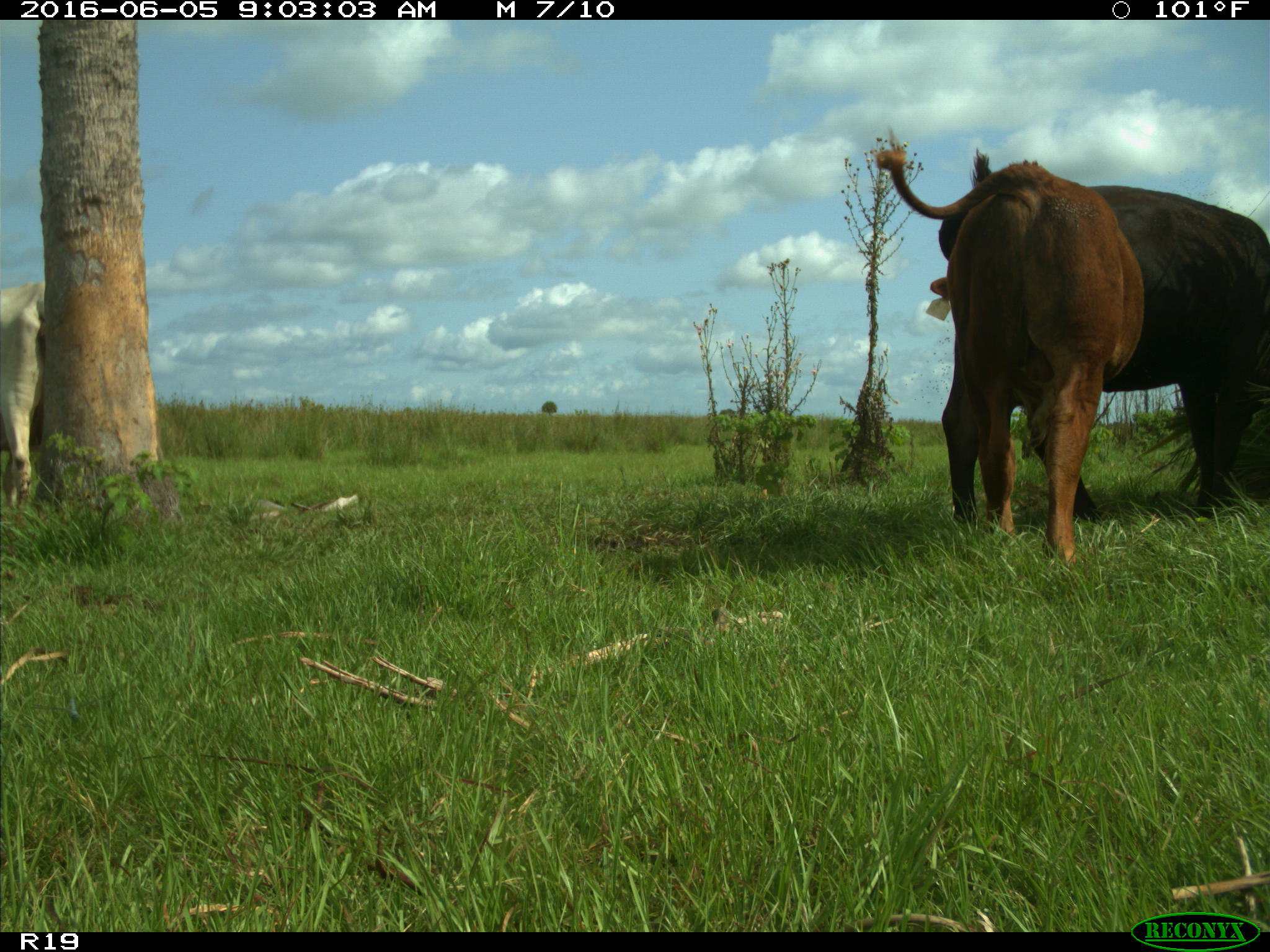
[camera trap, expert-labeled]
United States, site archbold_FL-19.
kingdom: Animalia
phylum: Chordata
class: Mammalia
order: Artiodactyla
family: Bovidae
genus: Bos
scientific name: Bos taurus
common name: domestic cow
Bos taurus (domestic cow).